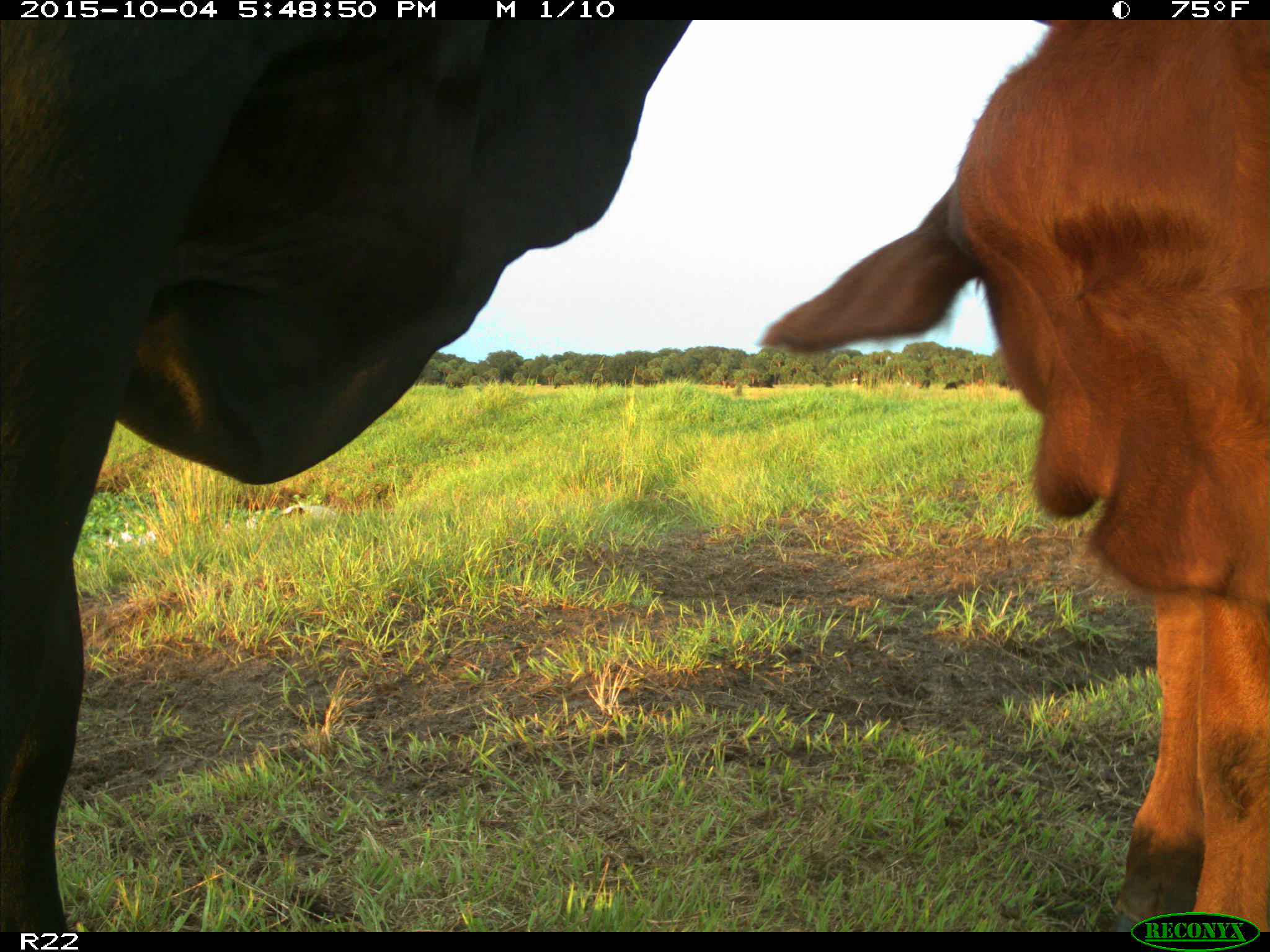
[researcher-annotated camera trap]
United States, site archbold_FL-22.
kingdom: Animalia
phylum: Chordata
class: Mammalia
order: Artiodactyla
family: Bovidae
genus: Bos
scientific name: Bos taurus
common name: domestic cow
Bos taurus (domestic cow).